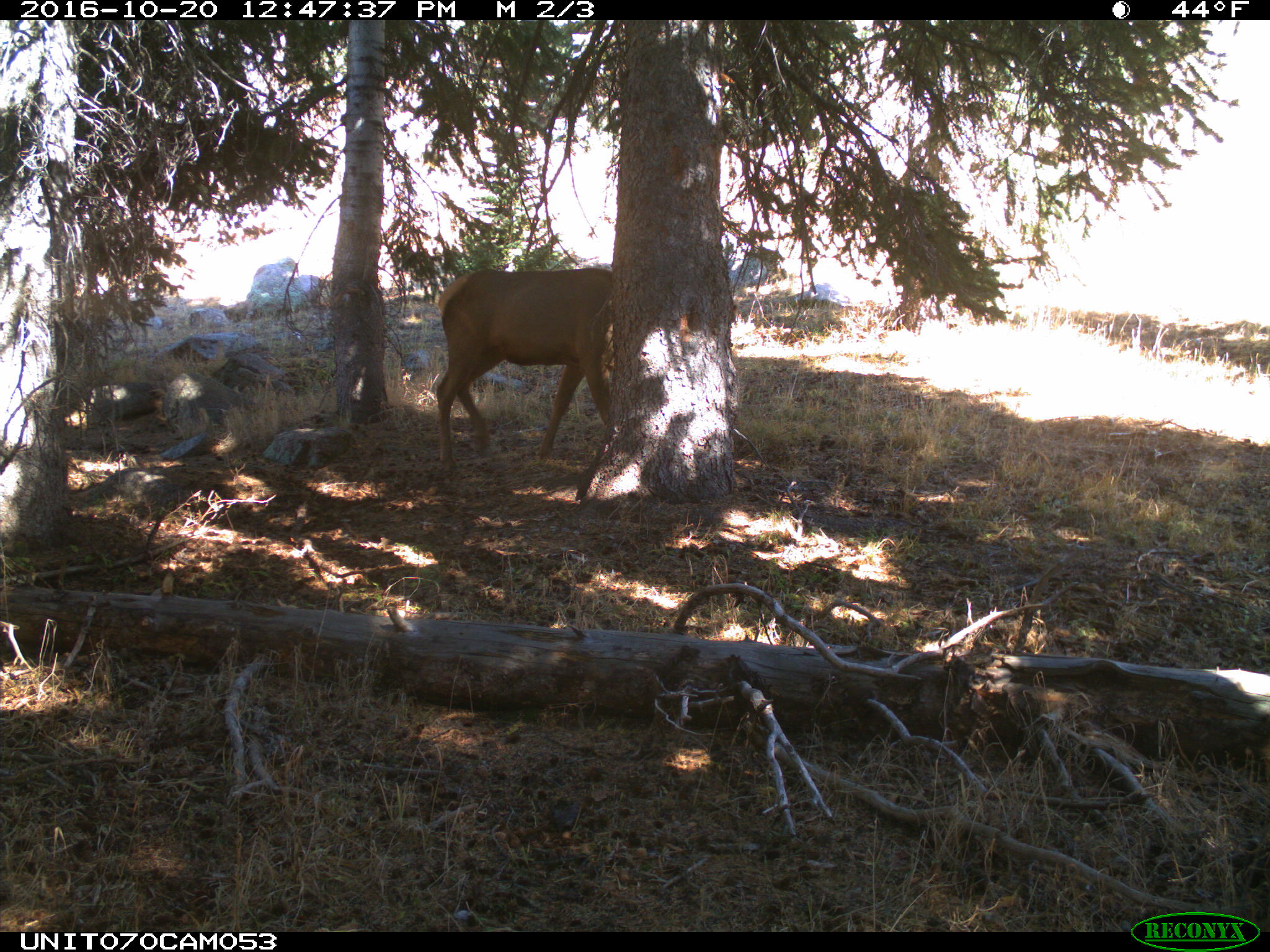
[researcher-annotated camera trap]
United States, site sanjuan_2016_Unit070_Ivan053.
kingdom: Animalia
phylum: Chordata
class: Mammalia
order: Artiodactyla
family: Cervidae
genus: Cervus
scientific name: Cervus elaphus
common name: red deer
Cervus elaphus (red deer).